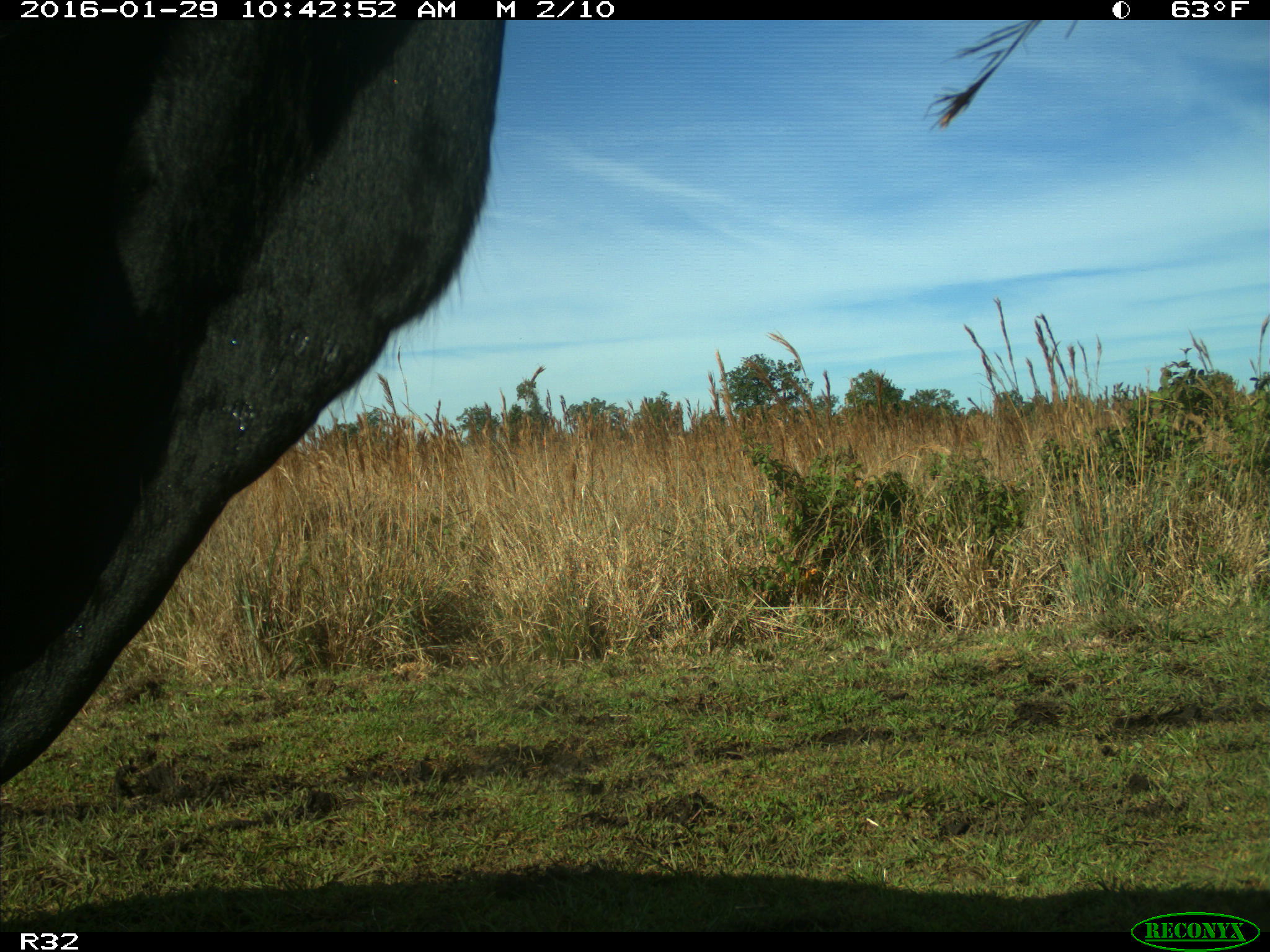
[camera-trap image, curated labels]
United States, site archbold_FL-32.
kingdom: Animalia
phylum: Chordata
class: Mammalia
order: Artiodactyla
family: Bovidae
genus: Bos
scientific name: Bos taurus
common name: domestic cow